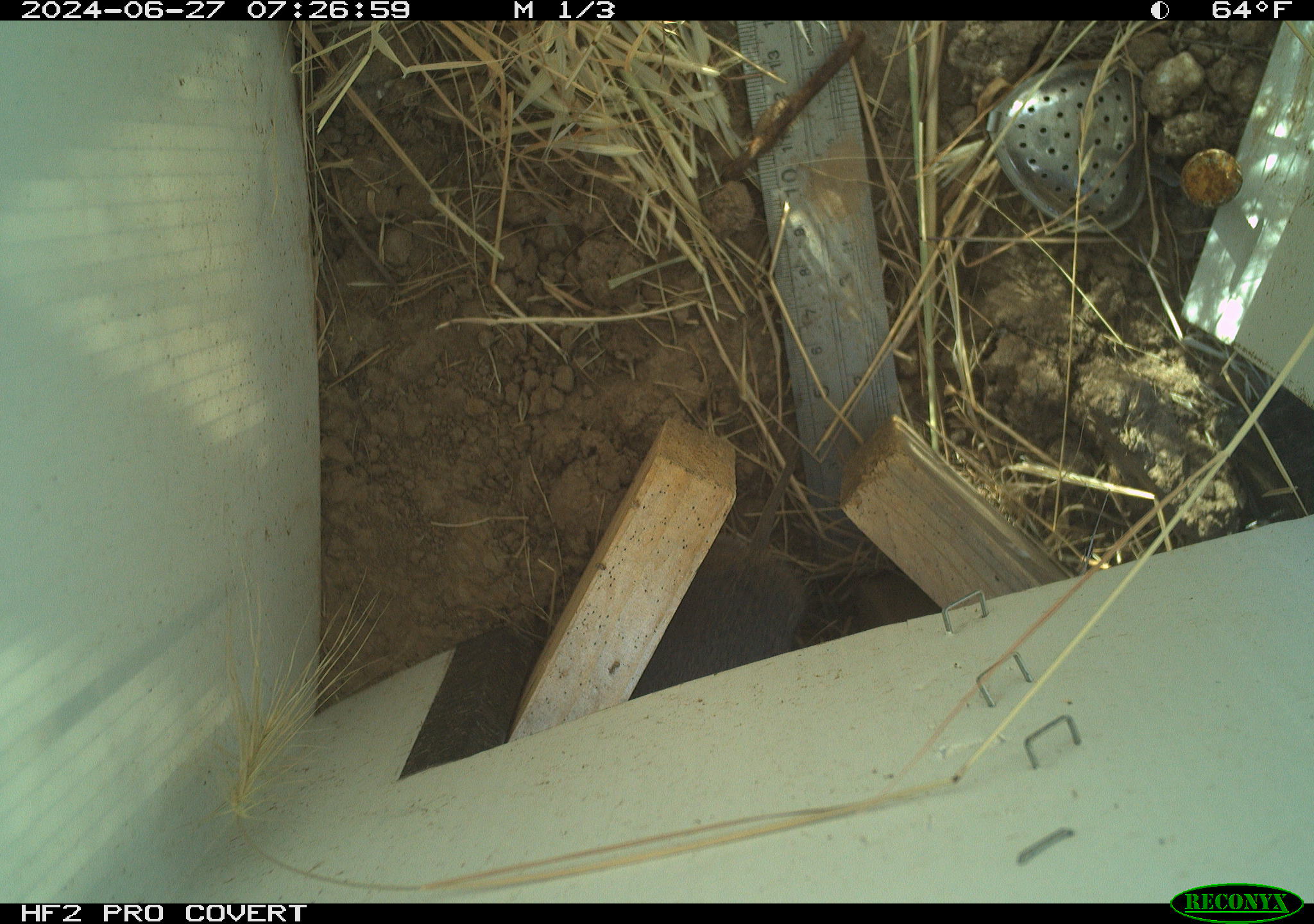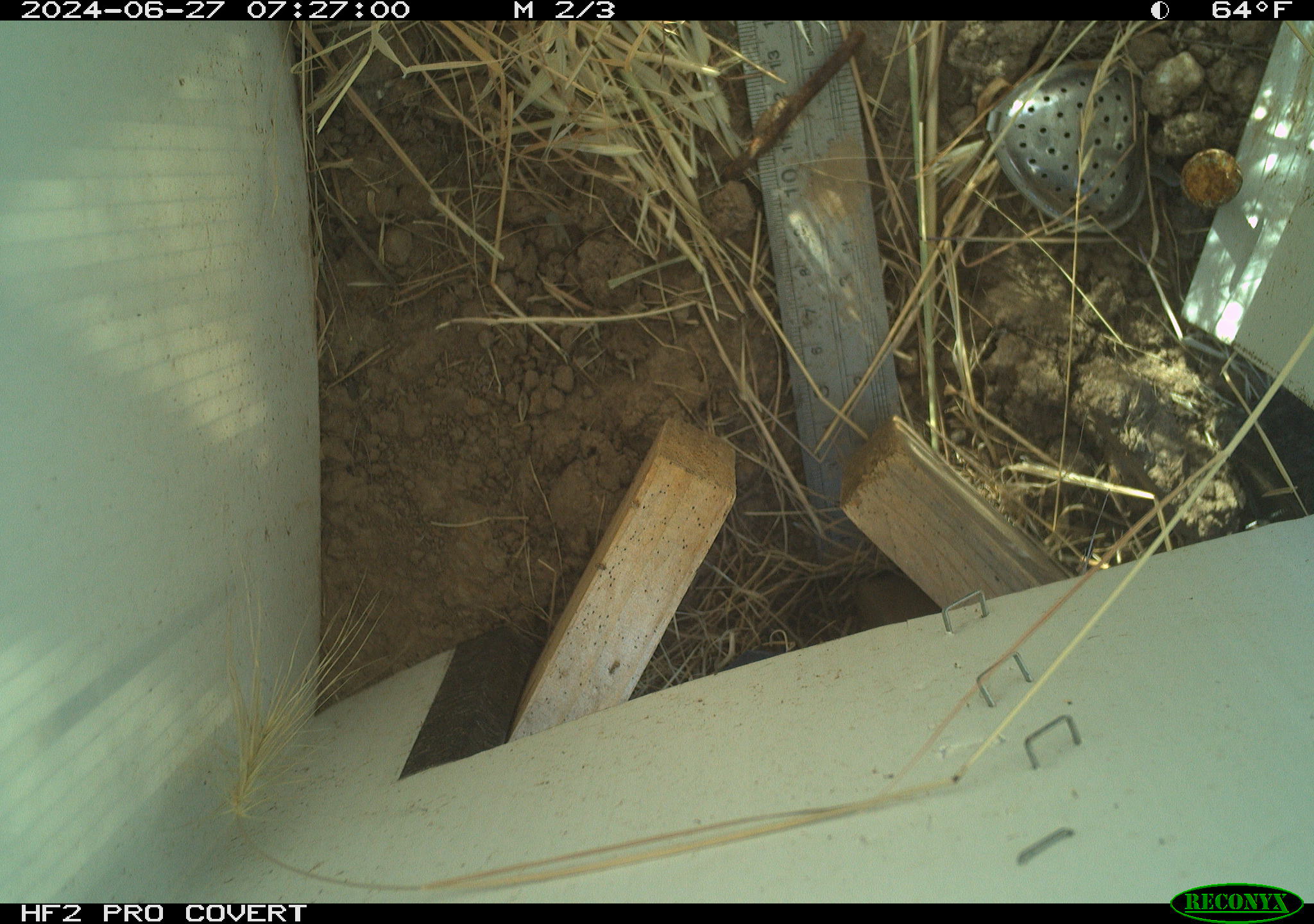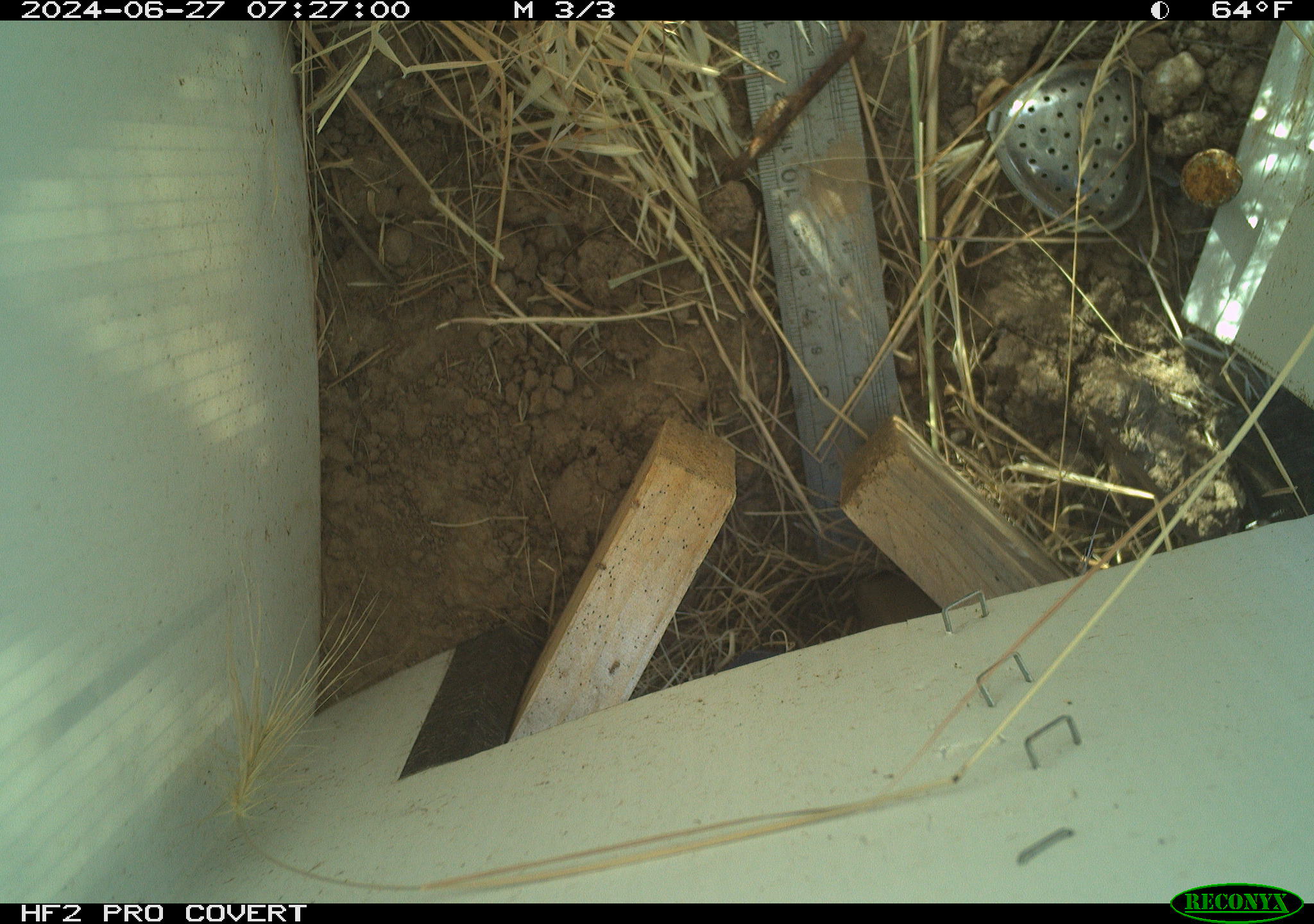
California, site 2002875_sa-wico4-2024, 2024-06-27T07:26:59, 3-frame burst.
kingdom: Animalia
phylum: Chordata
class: Mammalia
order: Rodentia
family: Cricetidae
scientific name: Arvicolinae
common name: voles, lemmings, and muskrats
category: arvicolinae subfamily